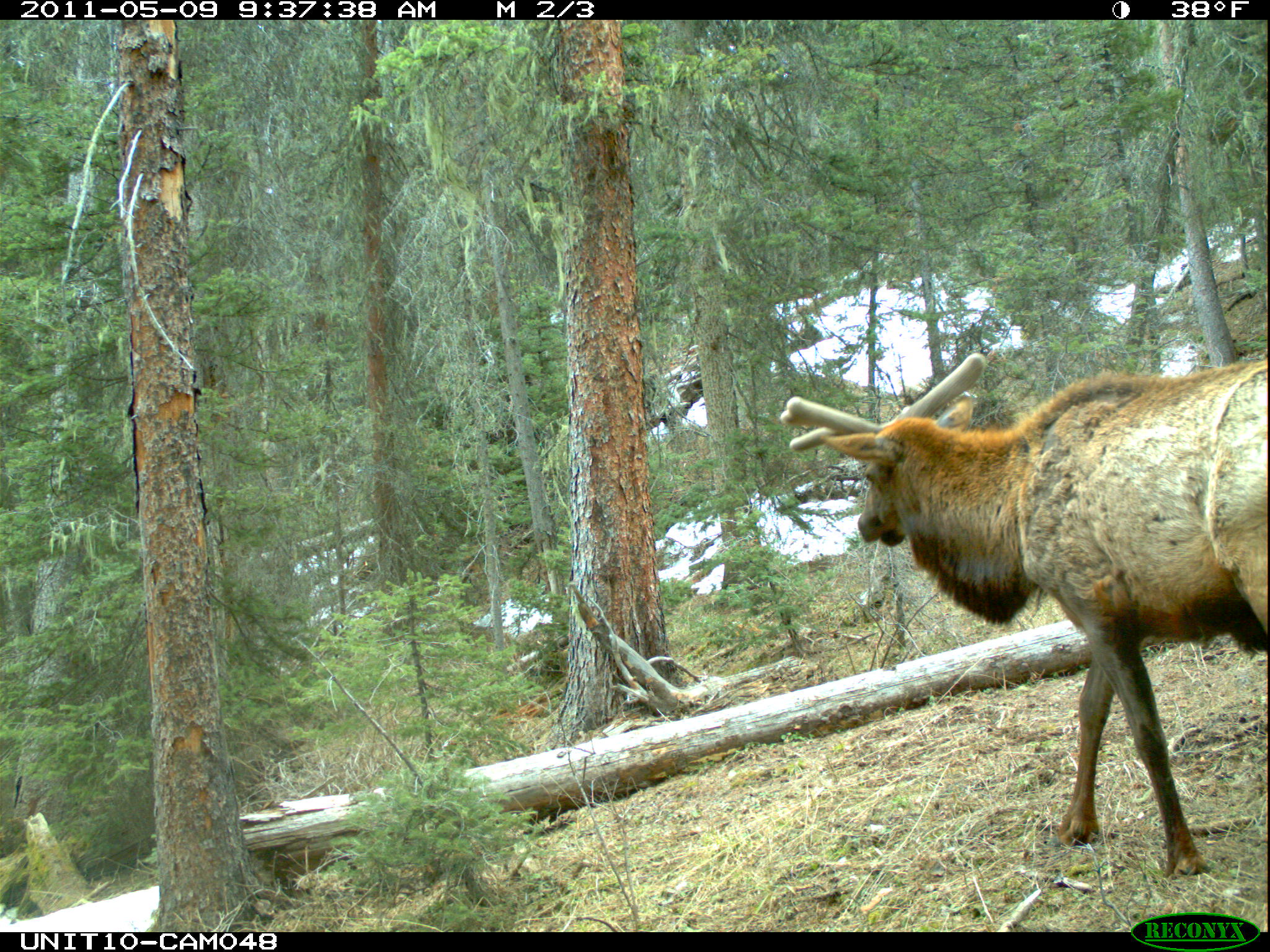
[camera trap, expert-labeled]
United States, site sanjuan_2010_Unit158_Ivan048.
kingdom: Animalia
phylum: Chordata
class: Mammalia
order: Artiodactyla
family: Cervidae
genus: Cervus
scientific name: Cervus elaphus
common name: red deer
Cervus elaphus (red deer).